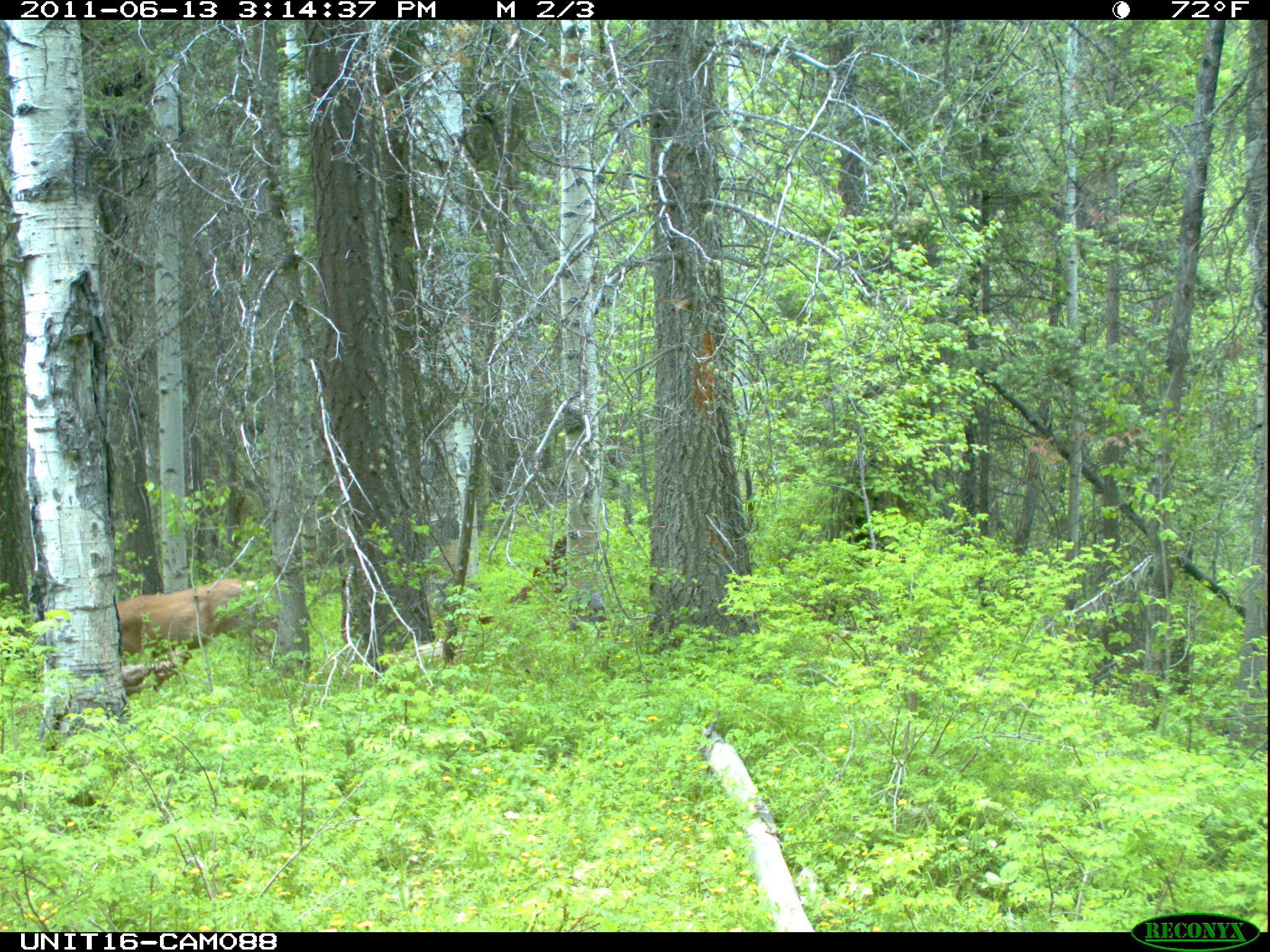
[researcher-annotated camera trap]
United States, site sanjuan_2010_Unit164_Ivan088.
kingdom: Animalia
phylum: Chordata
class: Mammalia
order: Artiodactyla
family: Cervidae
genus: Odocoileus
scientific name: Odocoileus hemionus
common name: mule deer